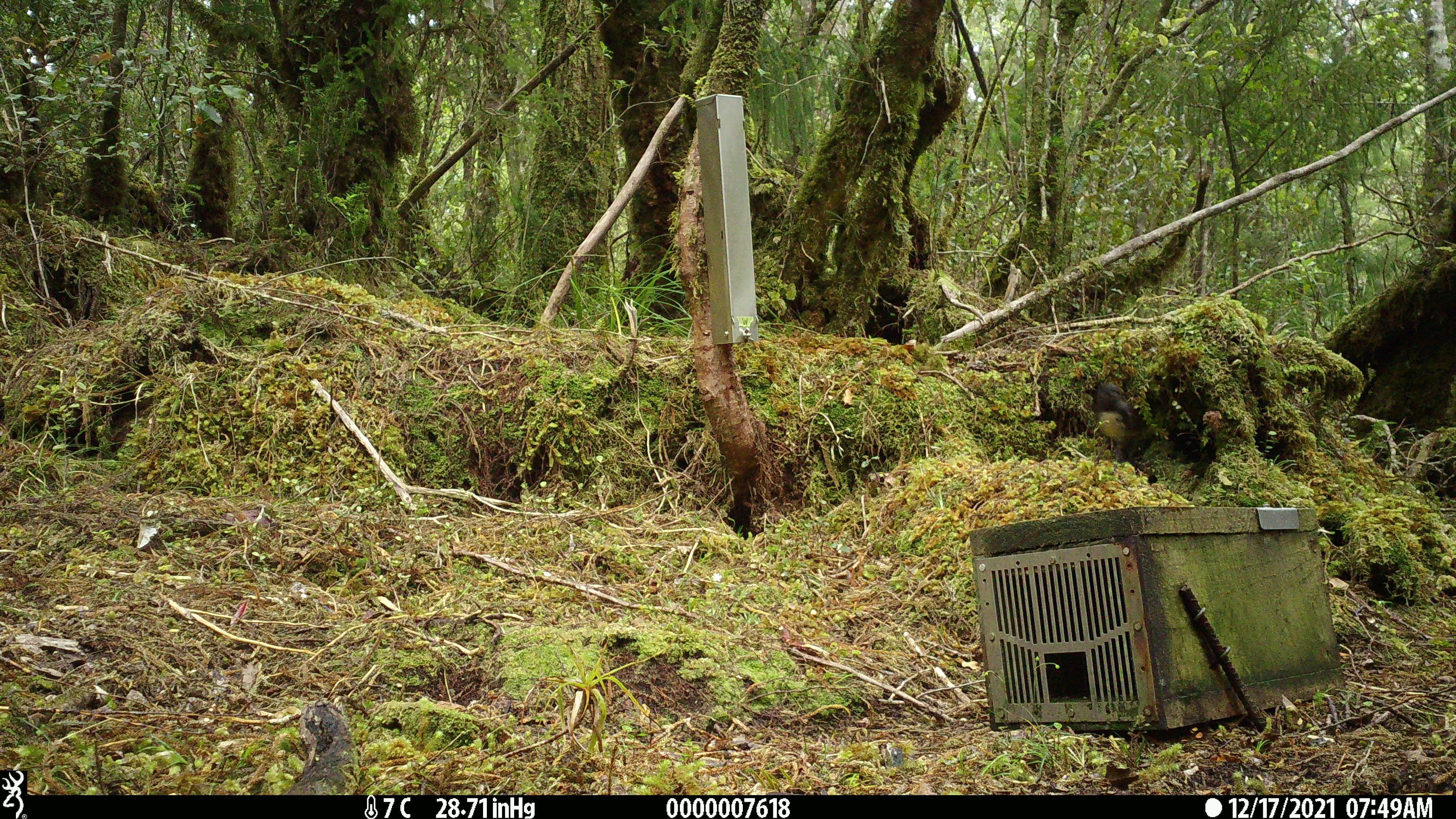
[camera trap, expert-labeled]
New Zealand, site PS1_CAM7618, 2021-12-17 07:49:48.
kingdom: Animalia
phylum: Chordata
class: Aves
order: Passeriformes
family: Petroicidae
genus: Petroica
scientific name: Petroica australis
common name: new zealand robin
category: robin